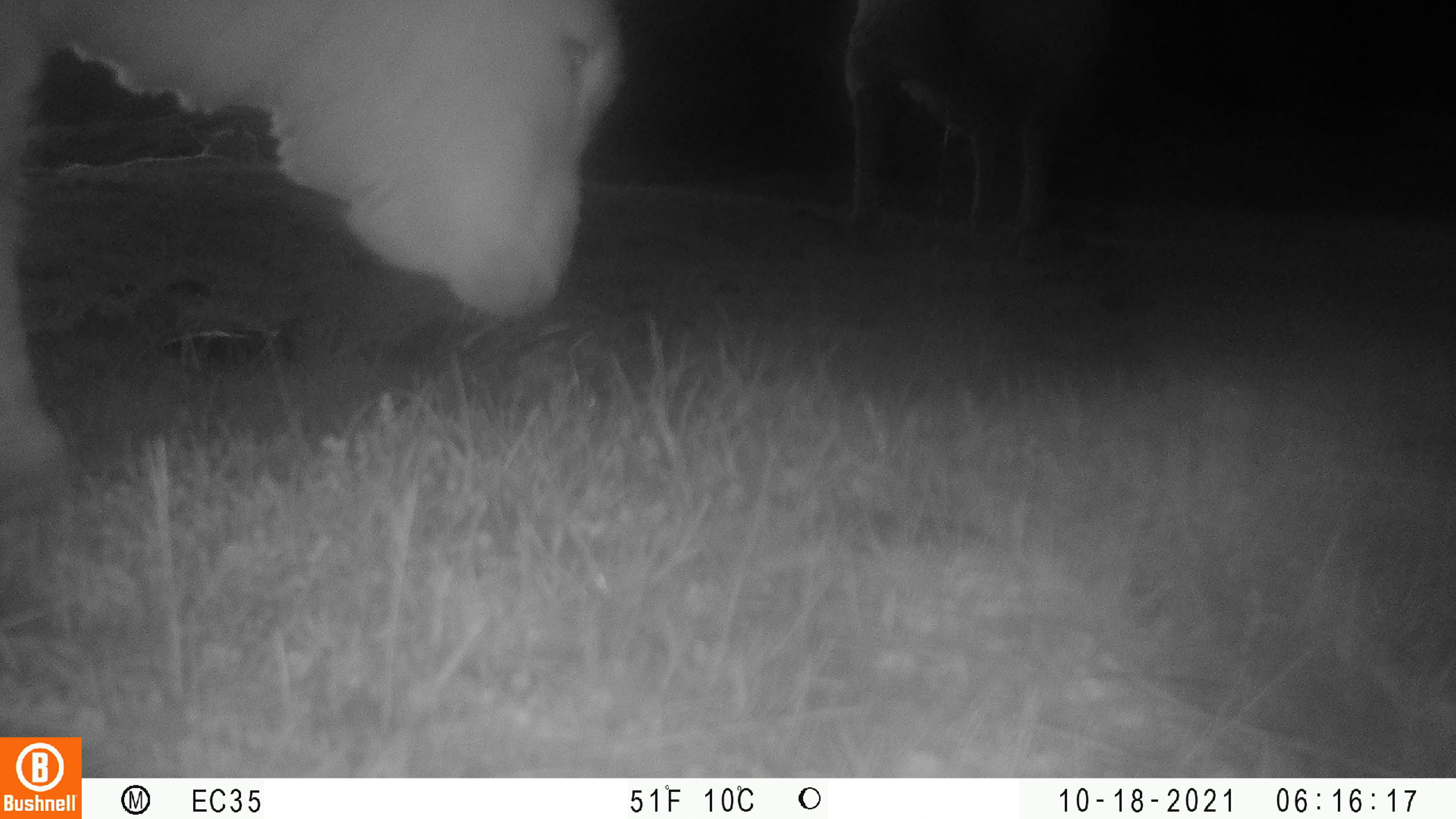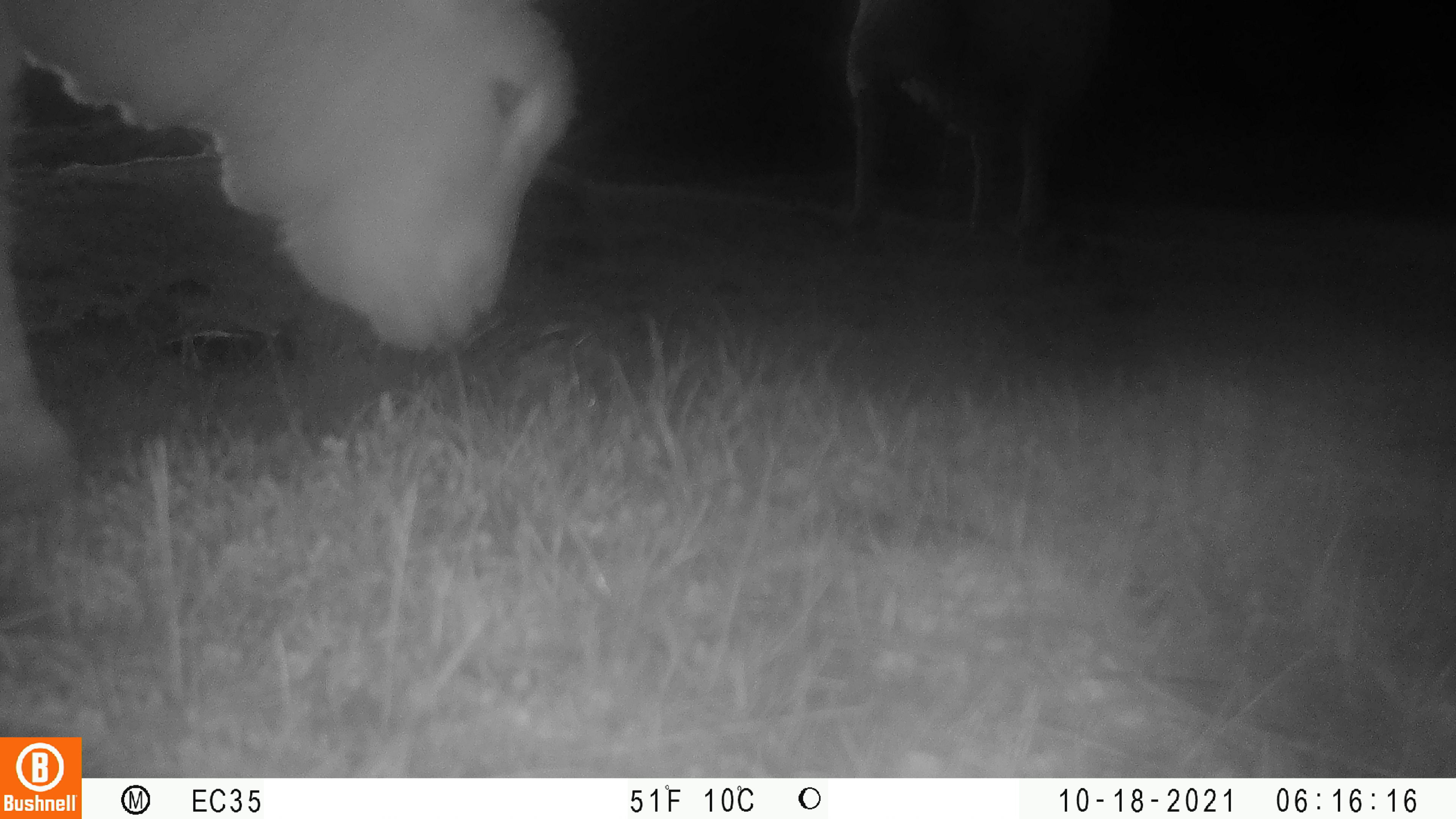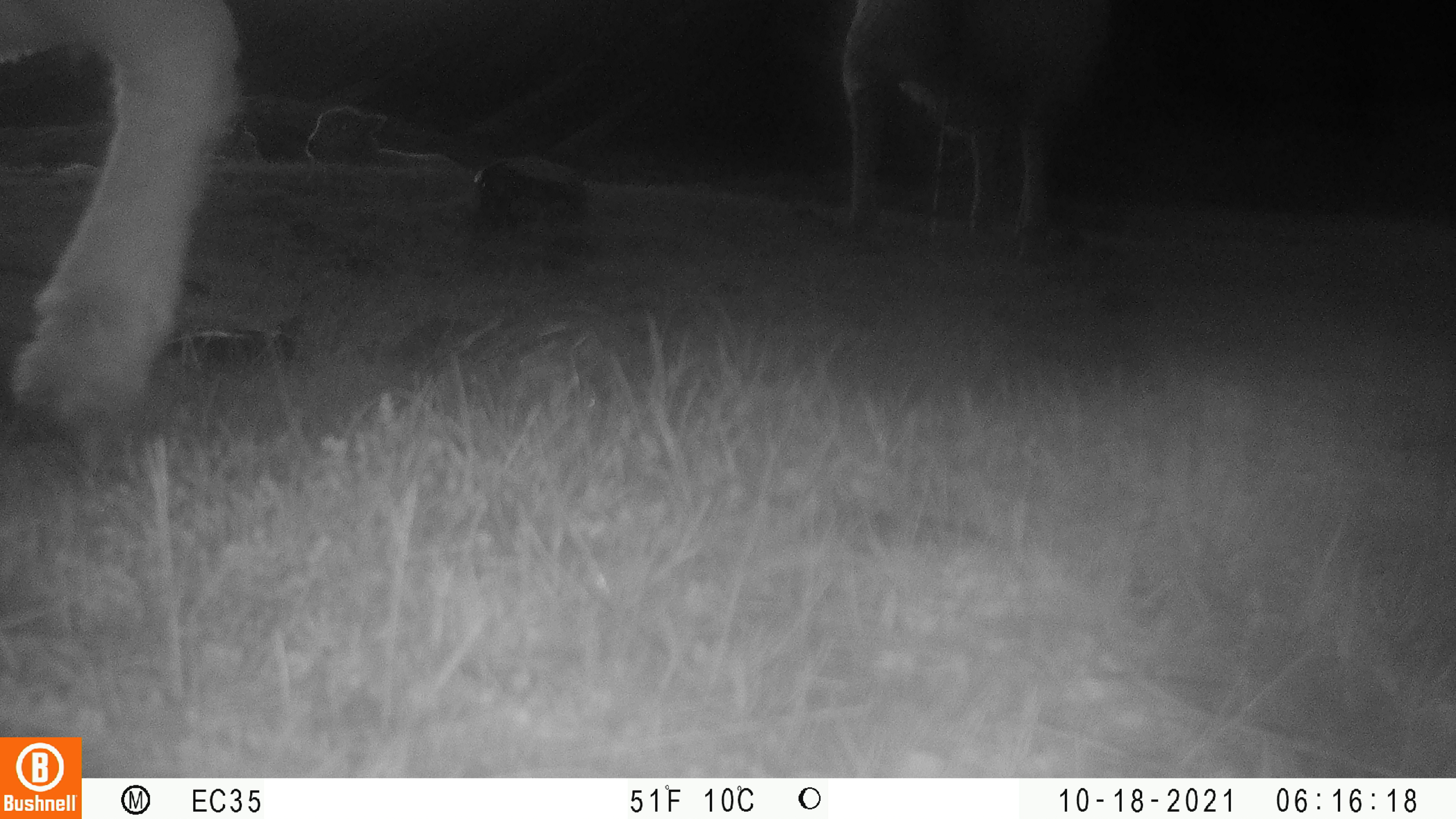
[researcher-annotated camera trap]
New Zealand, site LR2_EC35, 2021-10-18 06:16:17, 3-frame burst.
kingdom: Animalia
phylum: Chordata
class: Mammalia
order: Artiodactyla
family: Bovidae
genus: Bos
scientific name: Bos taurus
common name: domestic cow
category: cow